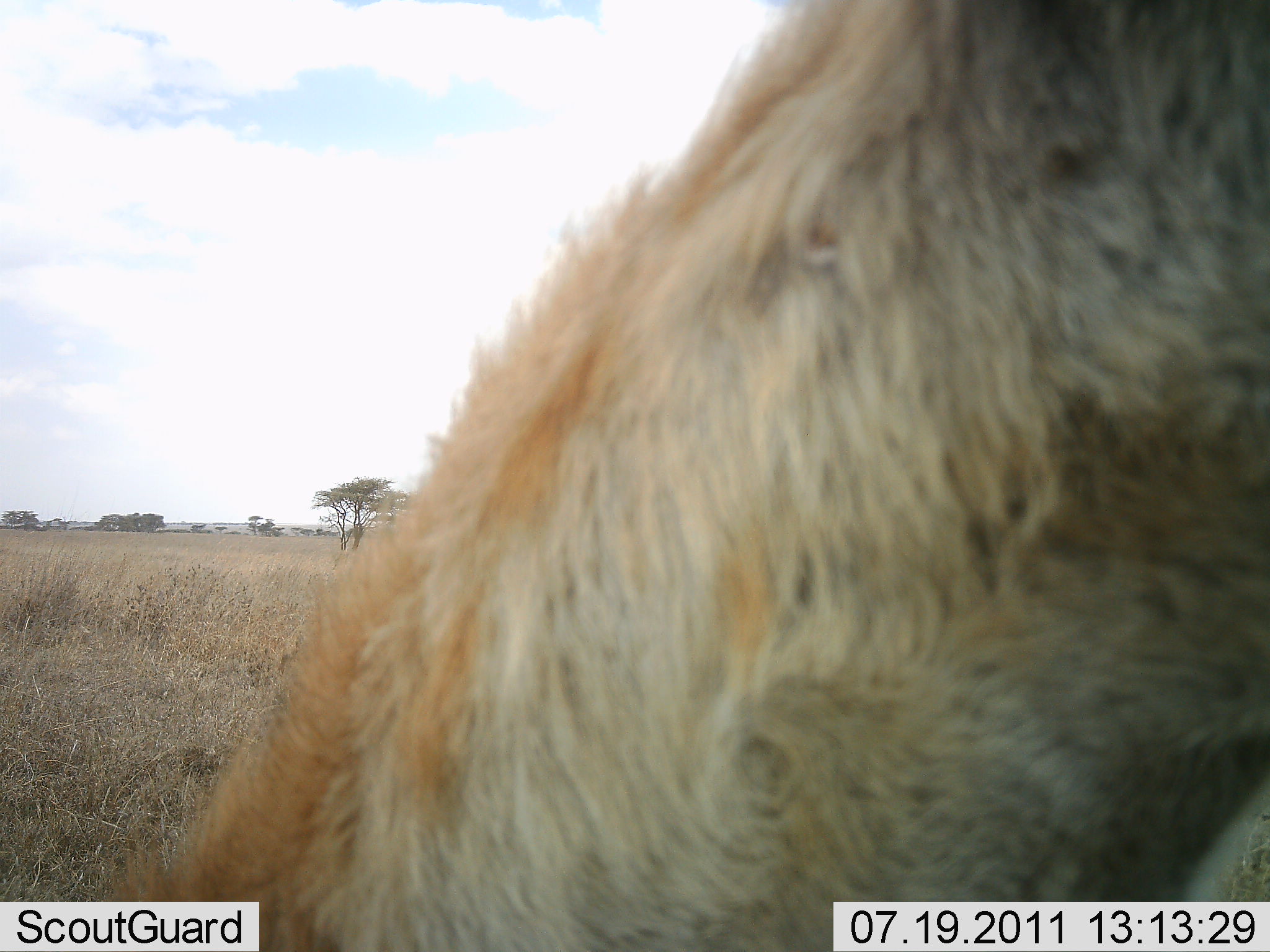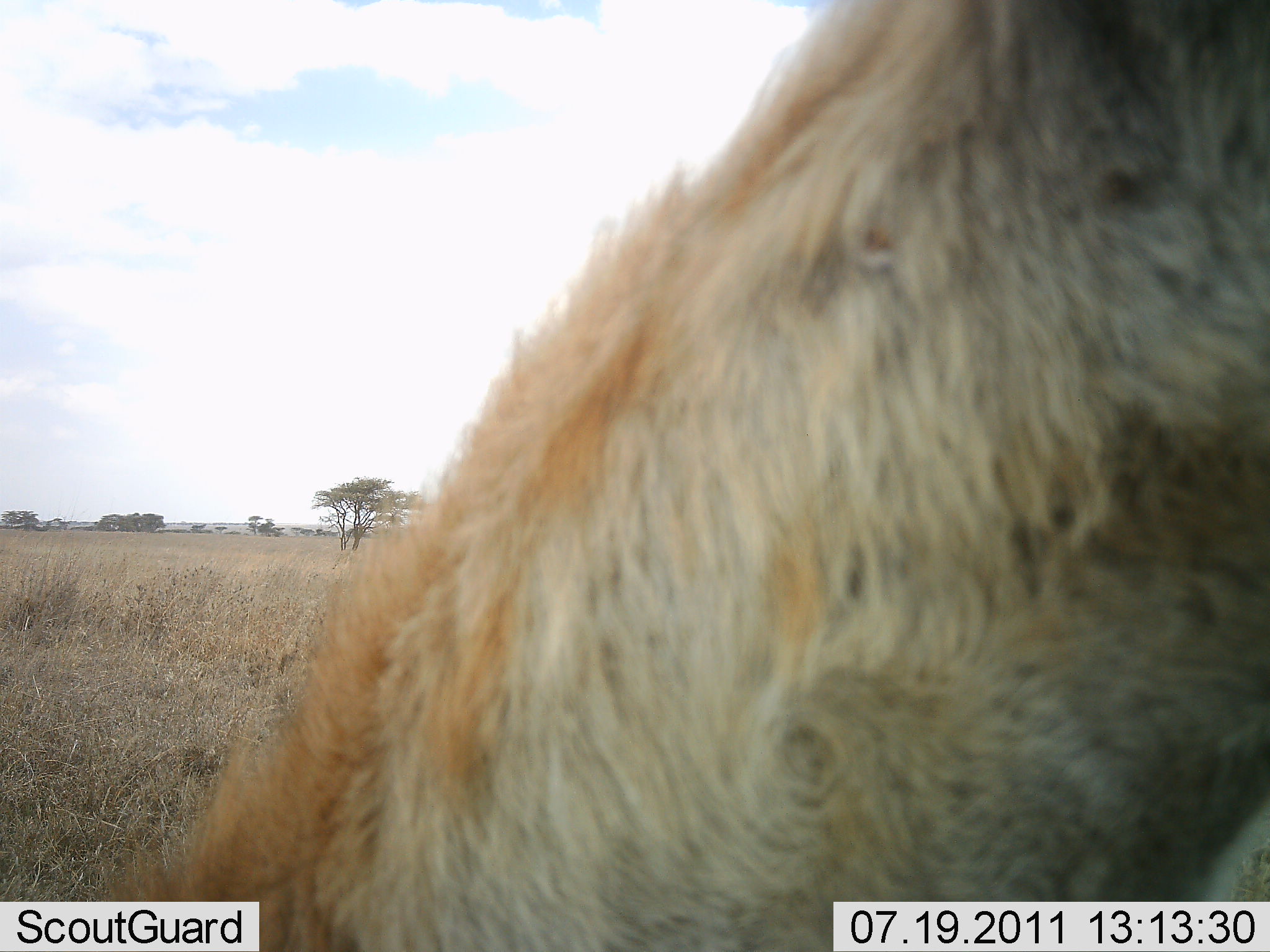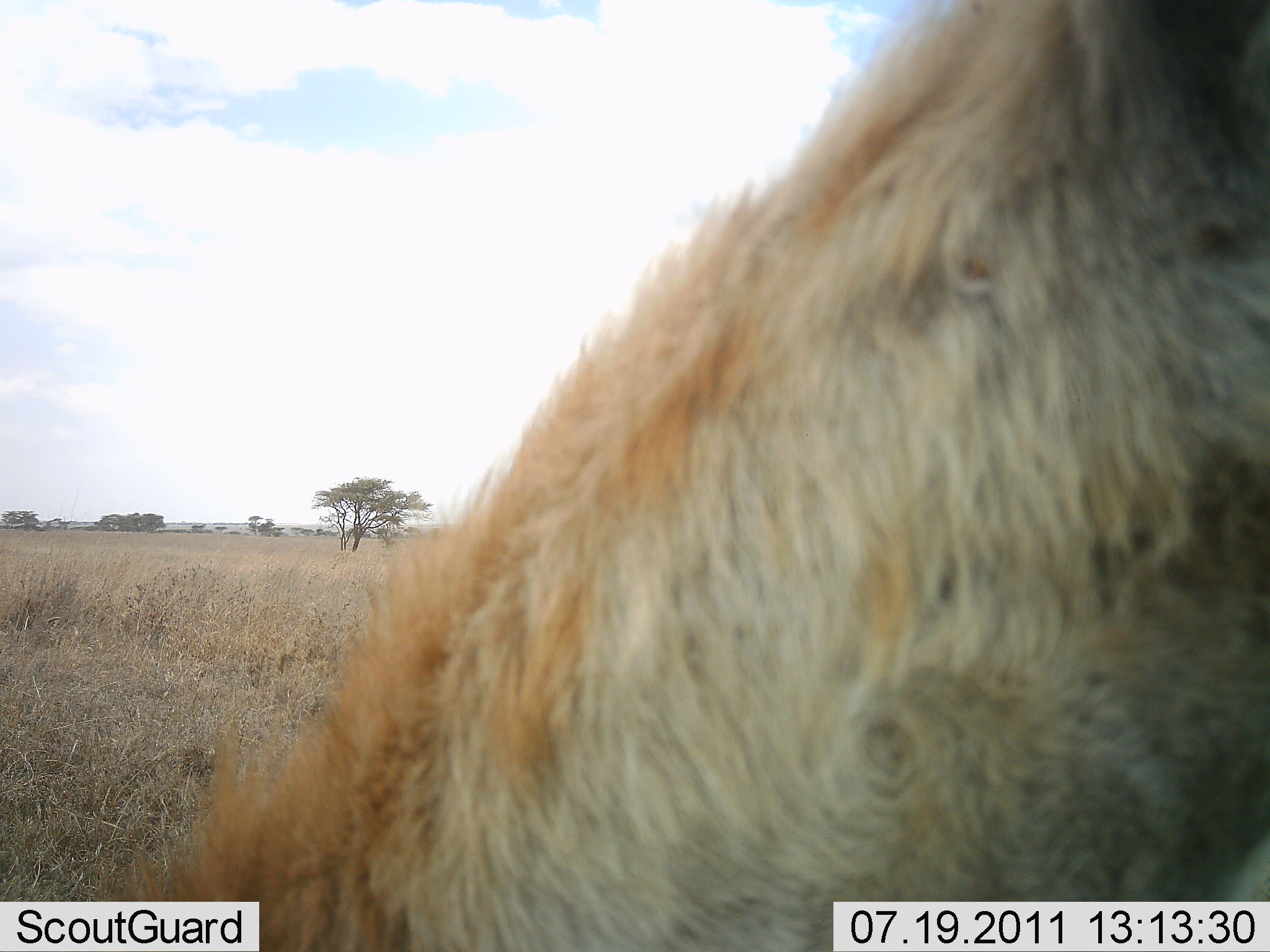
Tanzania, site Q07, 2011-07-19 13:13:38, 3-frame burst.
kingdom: Animalia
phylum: Chordata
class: Mammalia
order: Carnivora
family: Hyaenidae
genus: Crocuta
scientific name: Crocuta crocuta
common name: spotted hyena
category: hyenaspotted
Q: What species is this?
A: Hyenaspotted (spotted hyena) (Crocuta crocuta).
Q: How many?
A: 1.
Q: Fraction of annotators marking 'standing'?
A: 100%.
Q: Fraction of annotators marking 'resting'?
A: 0%.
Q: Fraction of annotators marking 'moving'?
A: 0%.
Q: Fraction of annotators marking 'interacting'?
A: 0%.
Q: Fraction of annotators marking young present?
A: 0%.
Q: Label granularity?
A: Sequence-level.